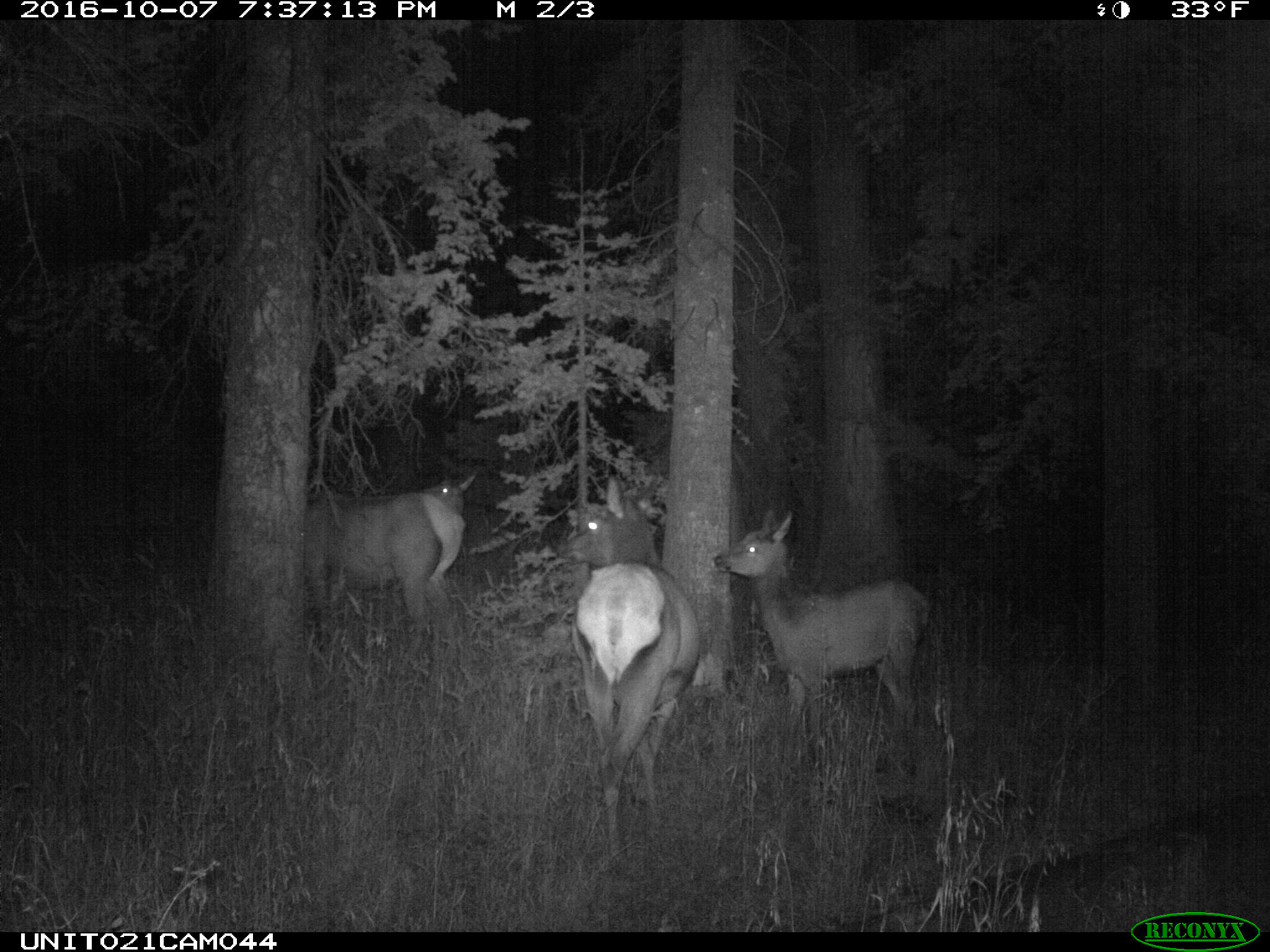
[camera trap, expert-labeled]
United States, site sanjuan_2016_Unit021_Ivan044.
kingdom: Animalia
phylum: Chordata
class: Mammalia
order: Artiodactyla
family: Cervidae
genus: Cervus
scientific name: Cervus elaphus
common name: red deer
Cervus elaphus (red deer).